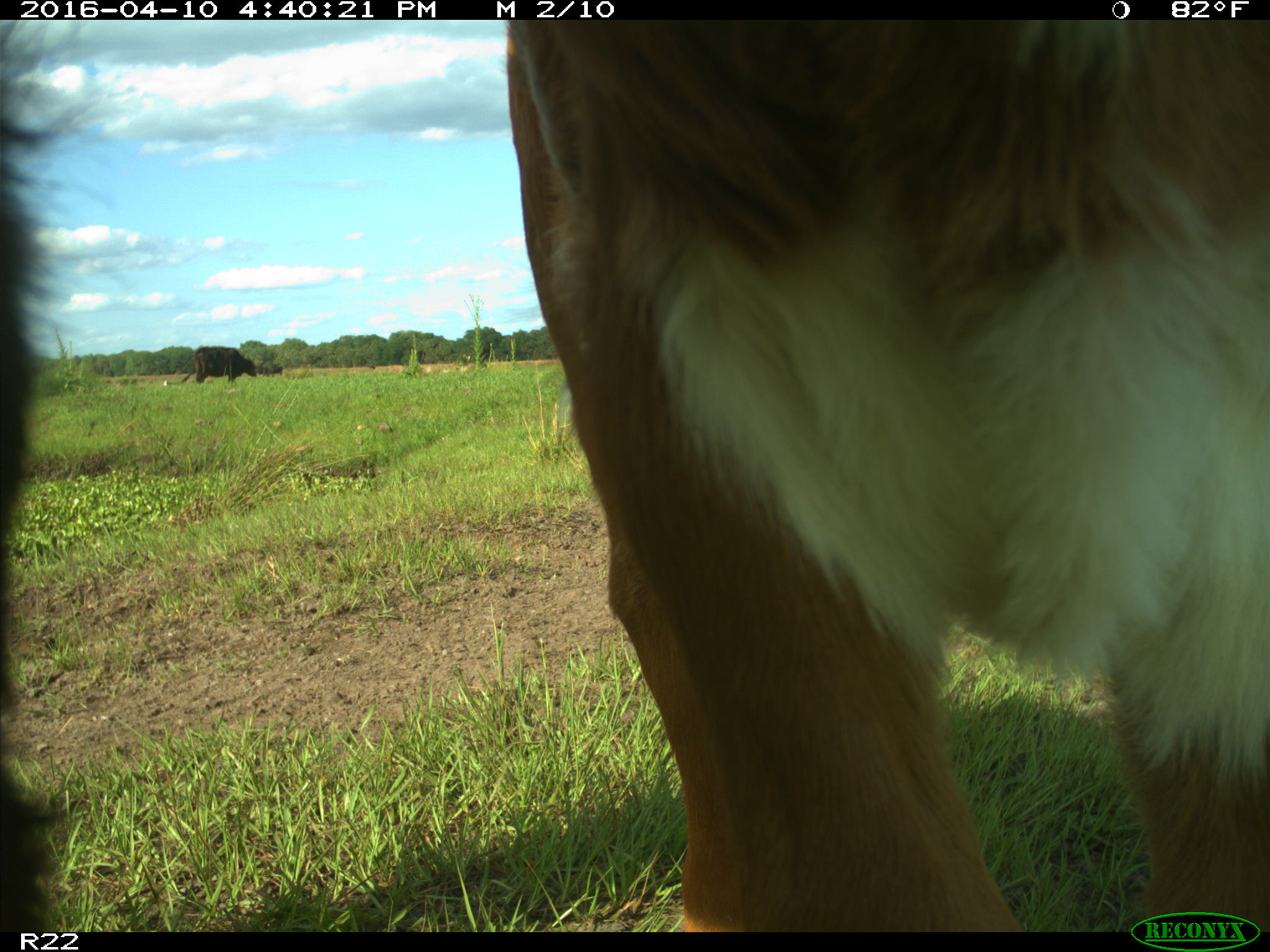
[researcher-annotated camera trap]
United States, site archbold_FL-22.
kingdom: Animalia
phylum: Chordata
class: Mammalia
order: Artiodactyla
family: Bovidae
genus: Bos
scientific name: Bos taurus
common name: domestic cow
Bos taurus (domestic cow).